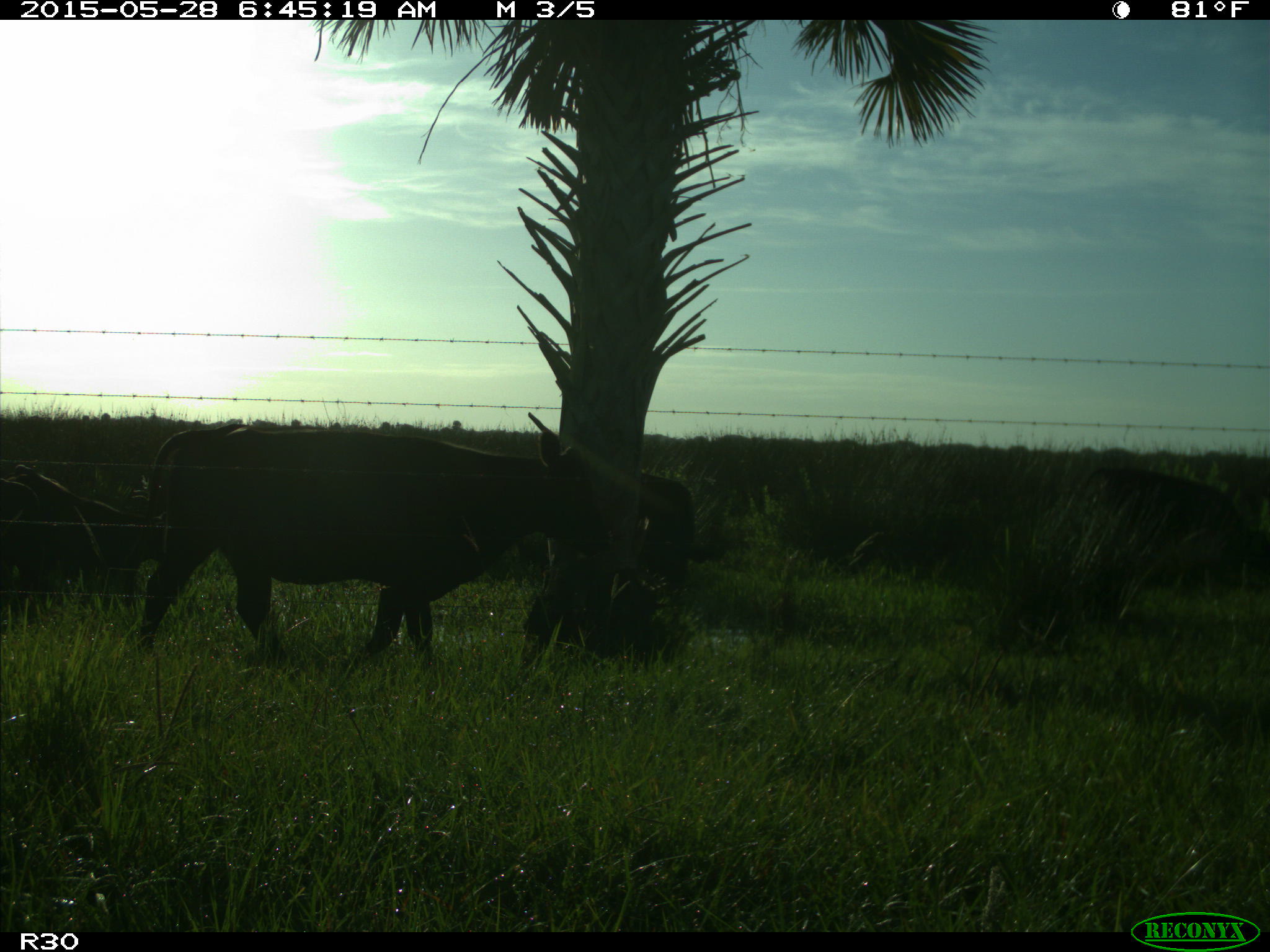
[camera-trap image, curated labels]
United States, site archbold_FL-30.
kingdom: Animalia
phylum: Chordata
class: Mammalia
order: Artiodactyla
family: Bovidae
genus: Bos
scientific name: Bos taurus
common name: domestic cow